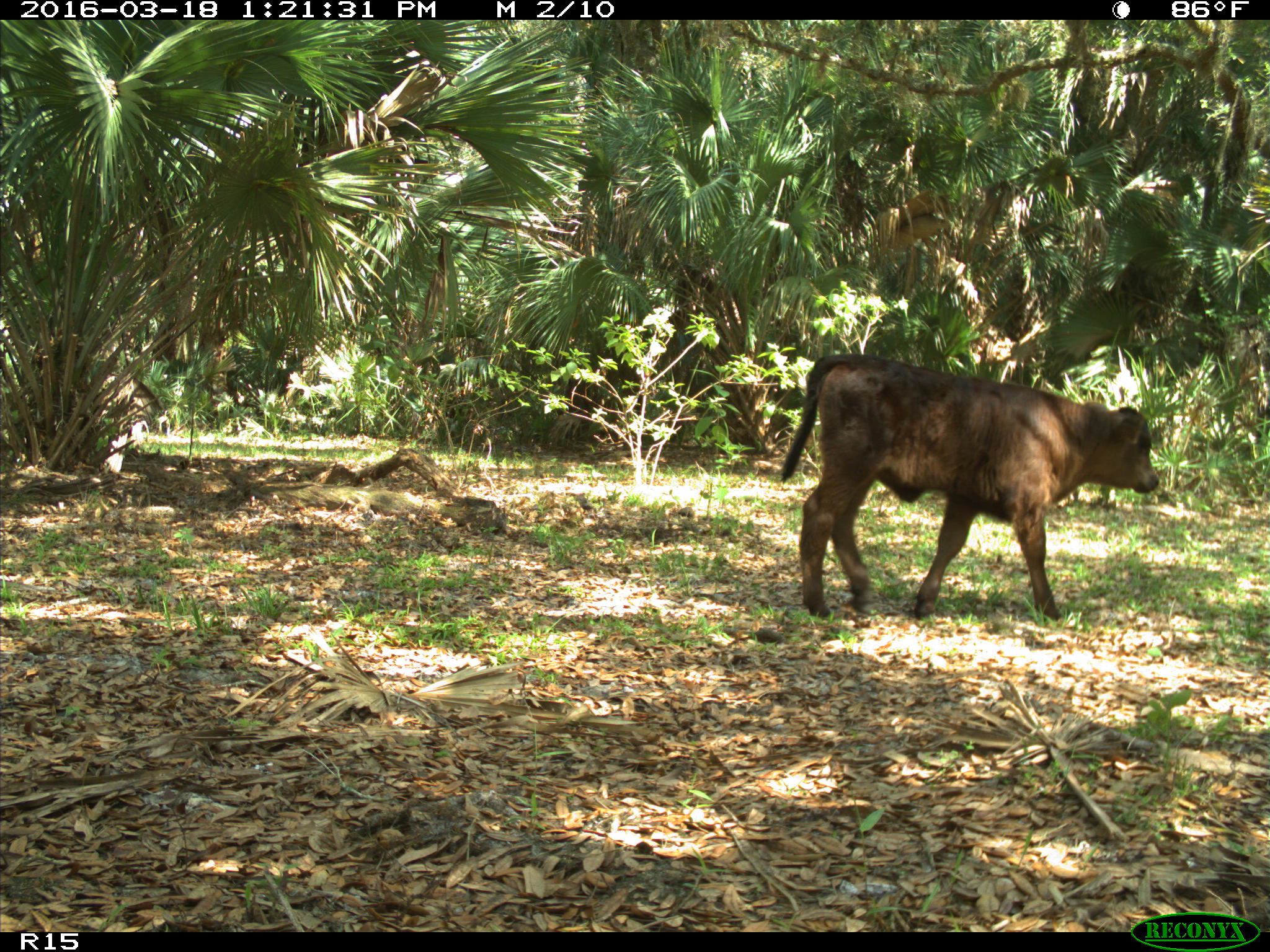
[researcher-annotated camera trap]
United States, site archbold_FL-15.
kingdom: Animalia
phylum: Chordata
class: Mammalia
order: Artiodactyla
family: Bovidae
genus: Bos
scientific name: Bos taurus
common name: domestic cow